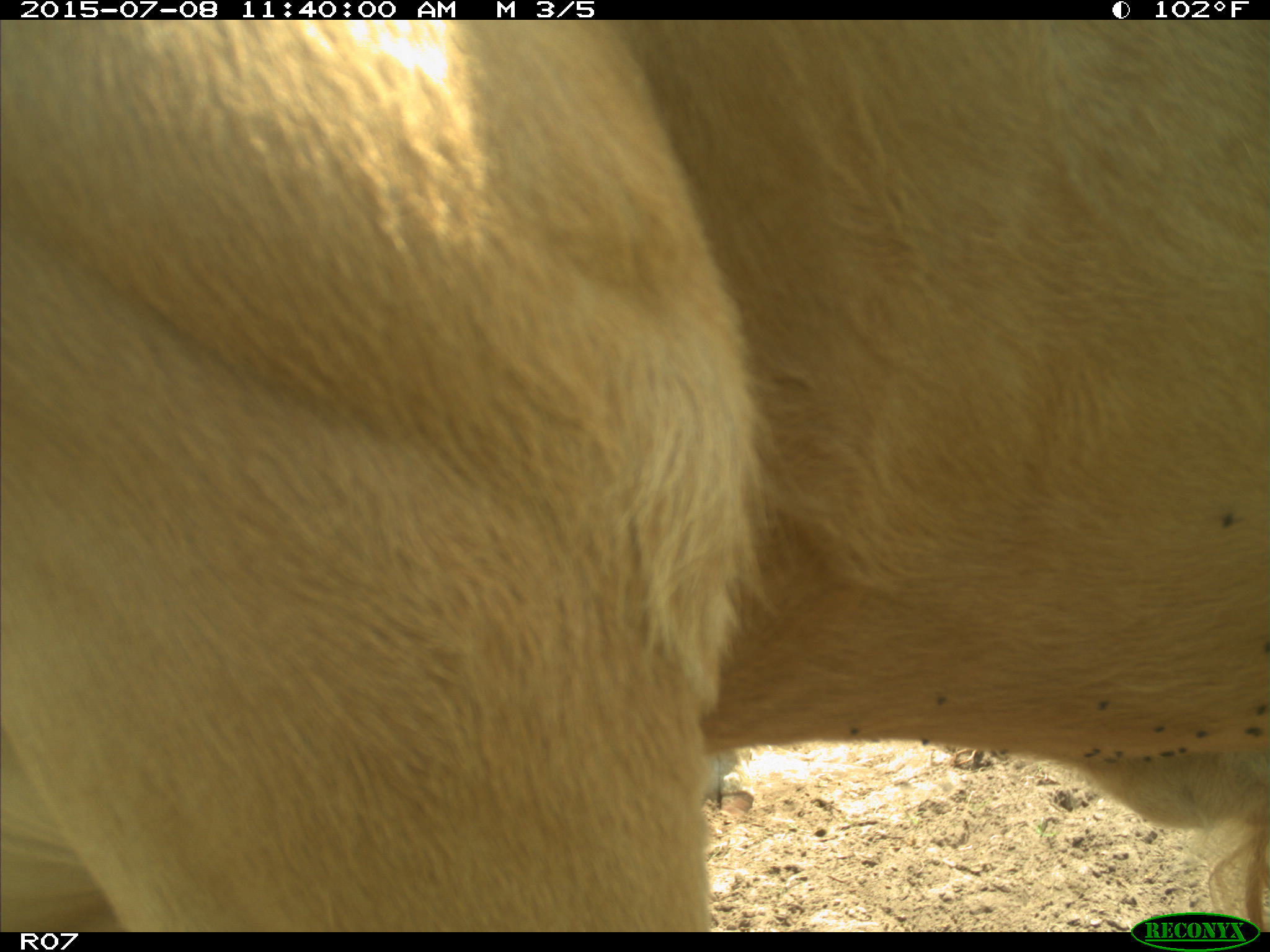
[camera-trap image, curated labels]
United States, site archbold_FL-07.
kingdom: Animalia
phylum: Chordata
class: Mammalia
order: Artiodactyla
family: Bovidae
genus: Bos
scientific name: Bos taurus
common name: domestic cow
Bos taurus (domestic cow).